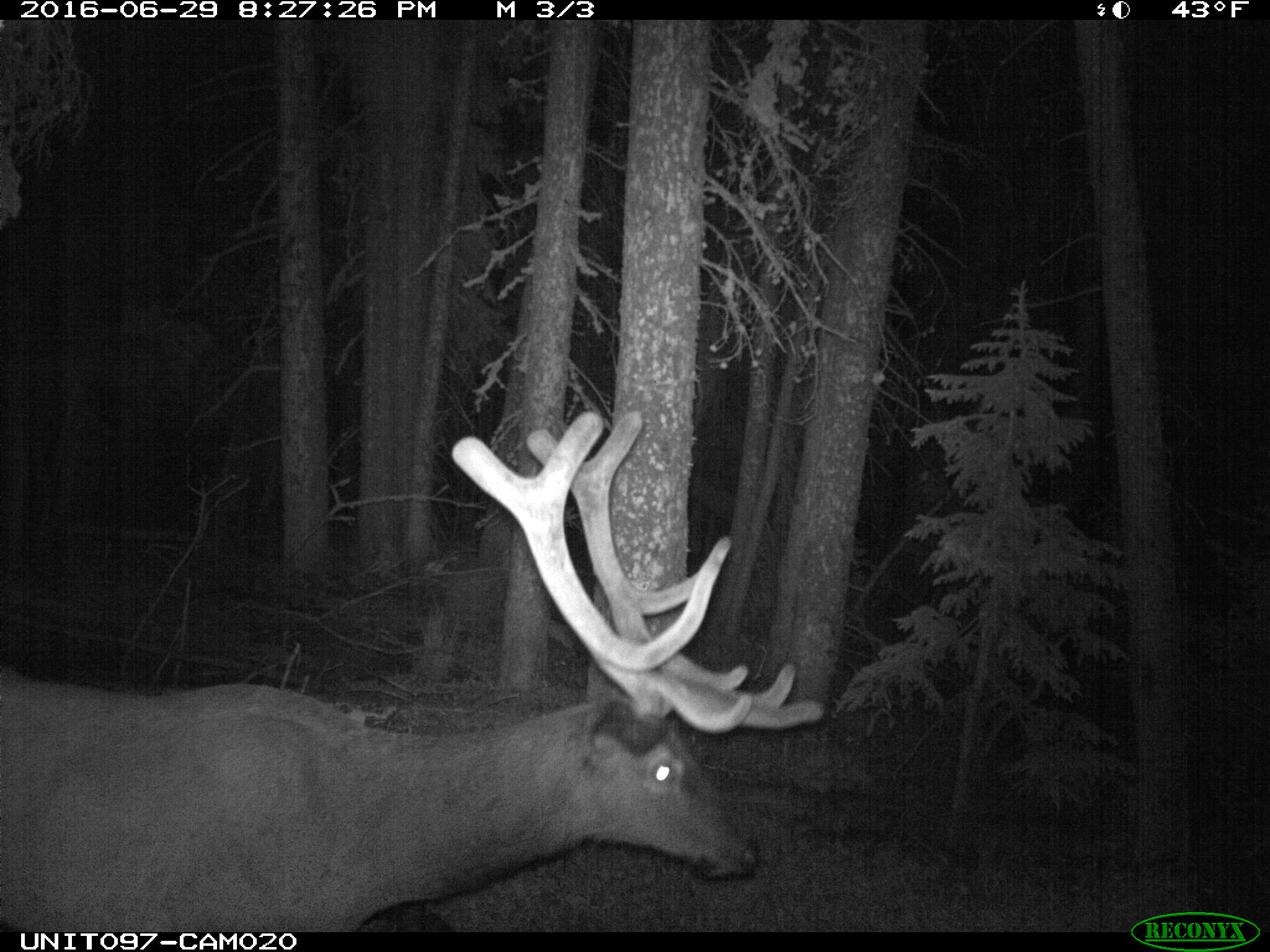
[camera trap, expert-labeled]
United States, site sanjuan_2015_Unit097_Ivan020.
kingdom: Animalia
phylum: Chordata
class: Mammalia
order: Artiodactyla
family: Cervidae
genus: Cervus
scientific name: Cervus elaphus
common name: red deer